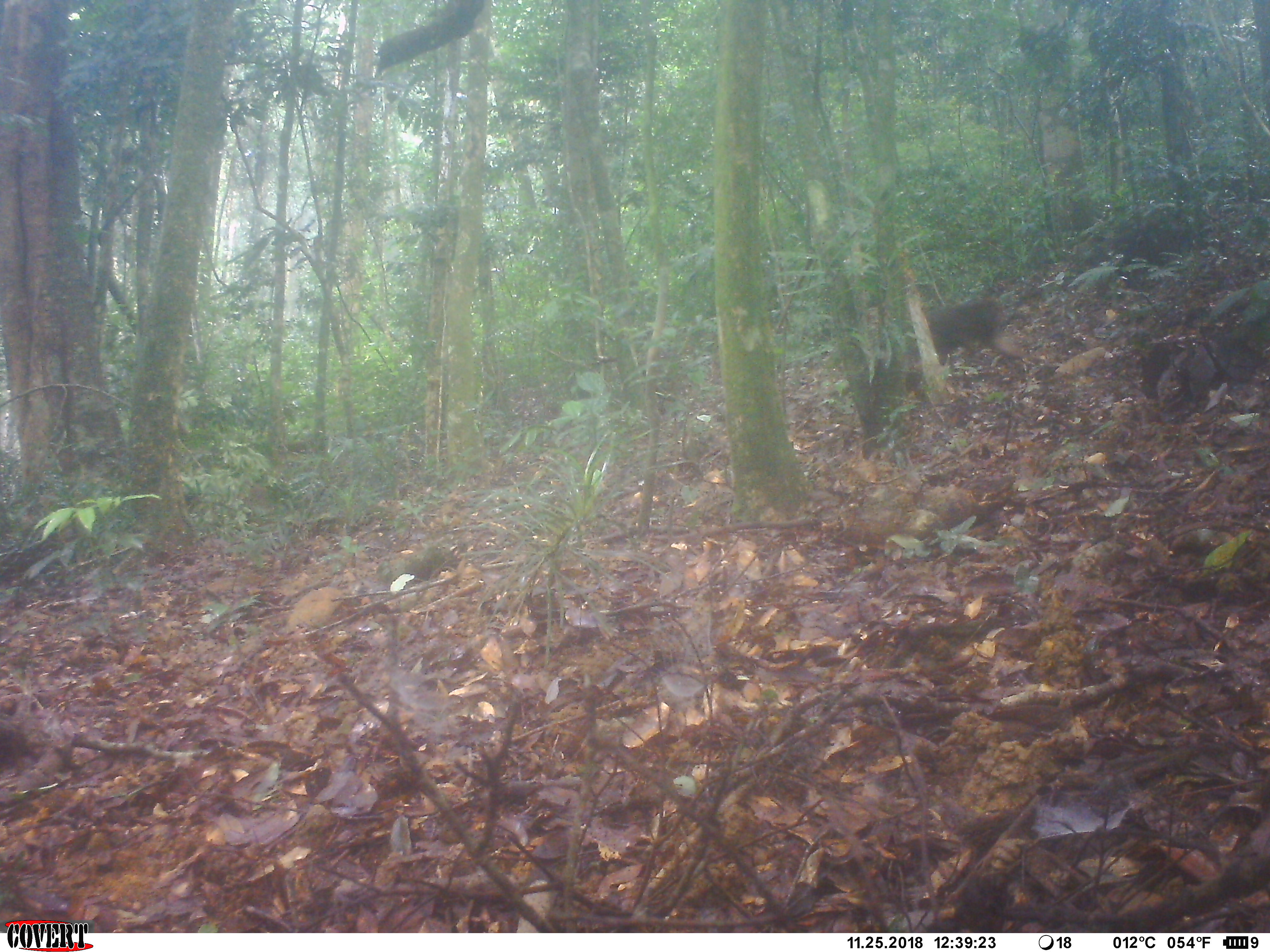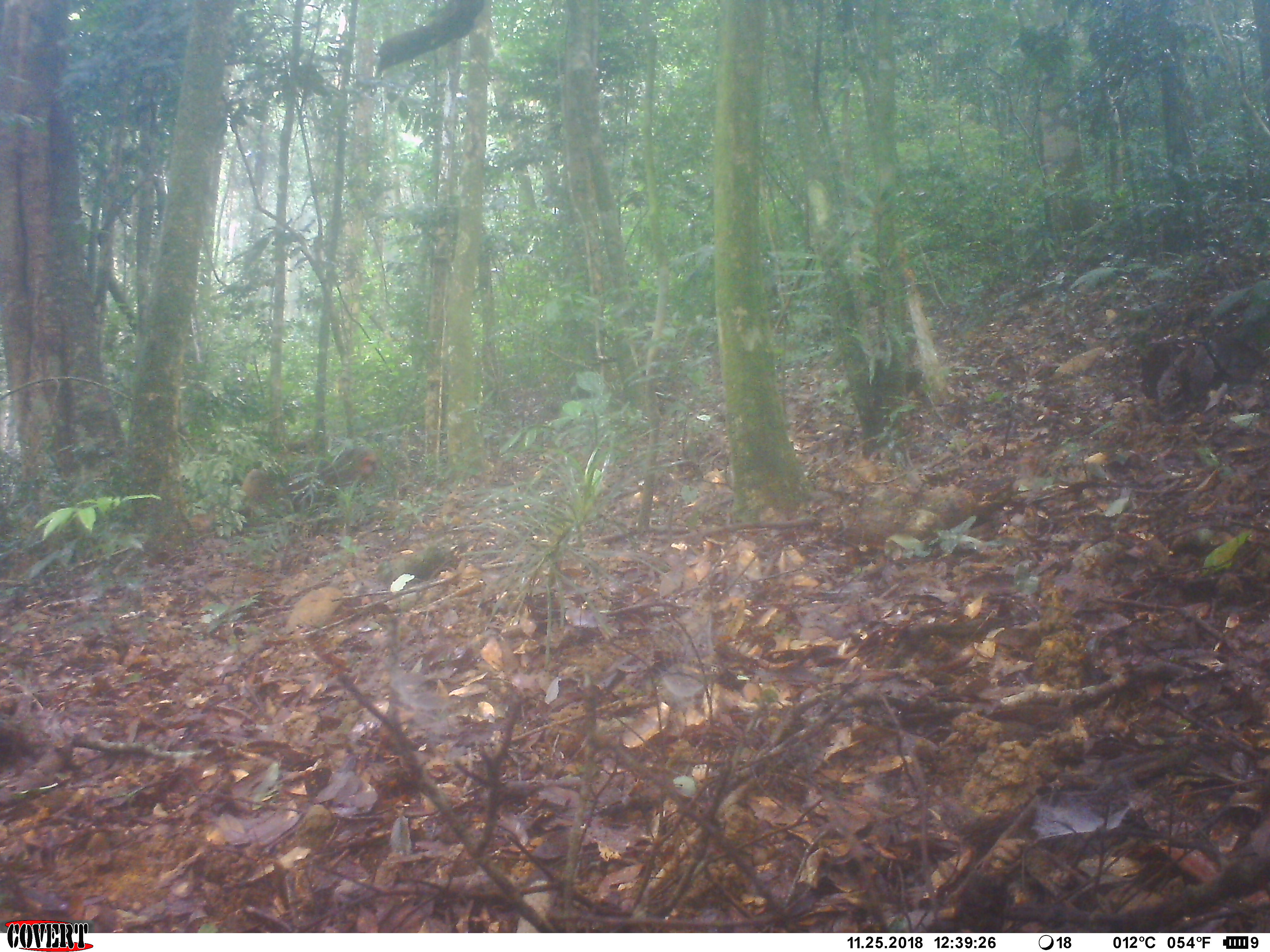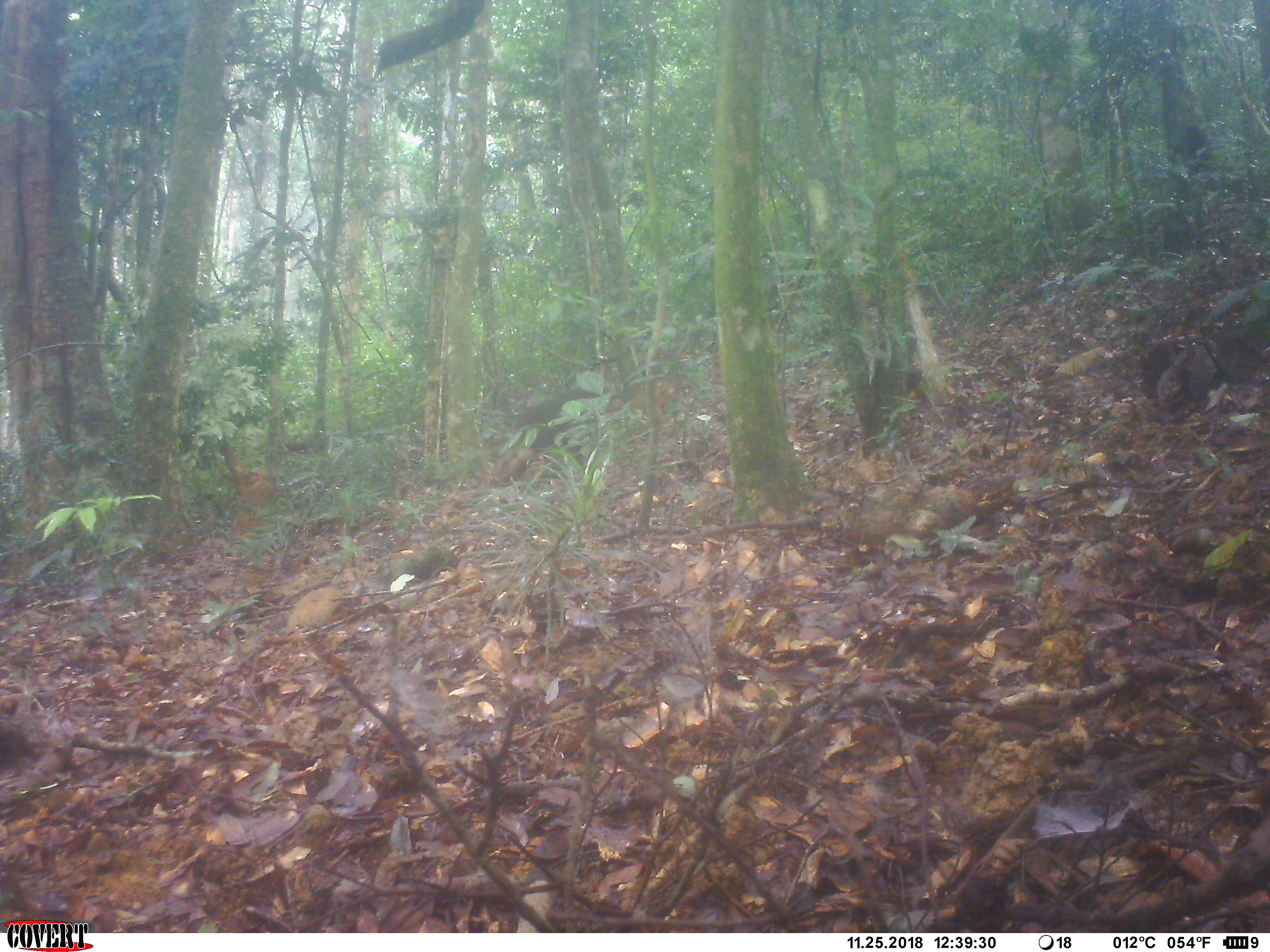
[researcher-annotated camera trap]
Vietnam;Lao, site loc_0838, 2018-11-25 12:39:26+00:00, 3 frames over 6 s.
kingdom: Animalia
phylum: Chordata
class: Mammalia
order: Primates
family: Cercopithecidae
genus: Macaca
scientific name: Macaca arctoides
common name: stump-tailed macaque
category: stump tailed macaque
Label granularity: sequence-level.